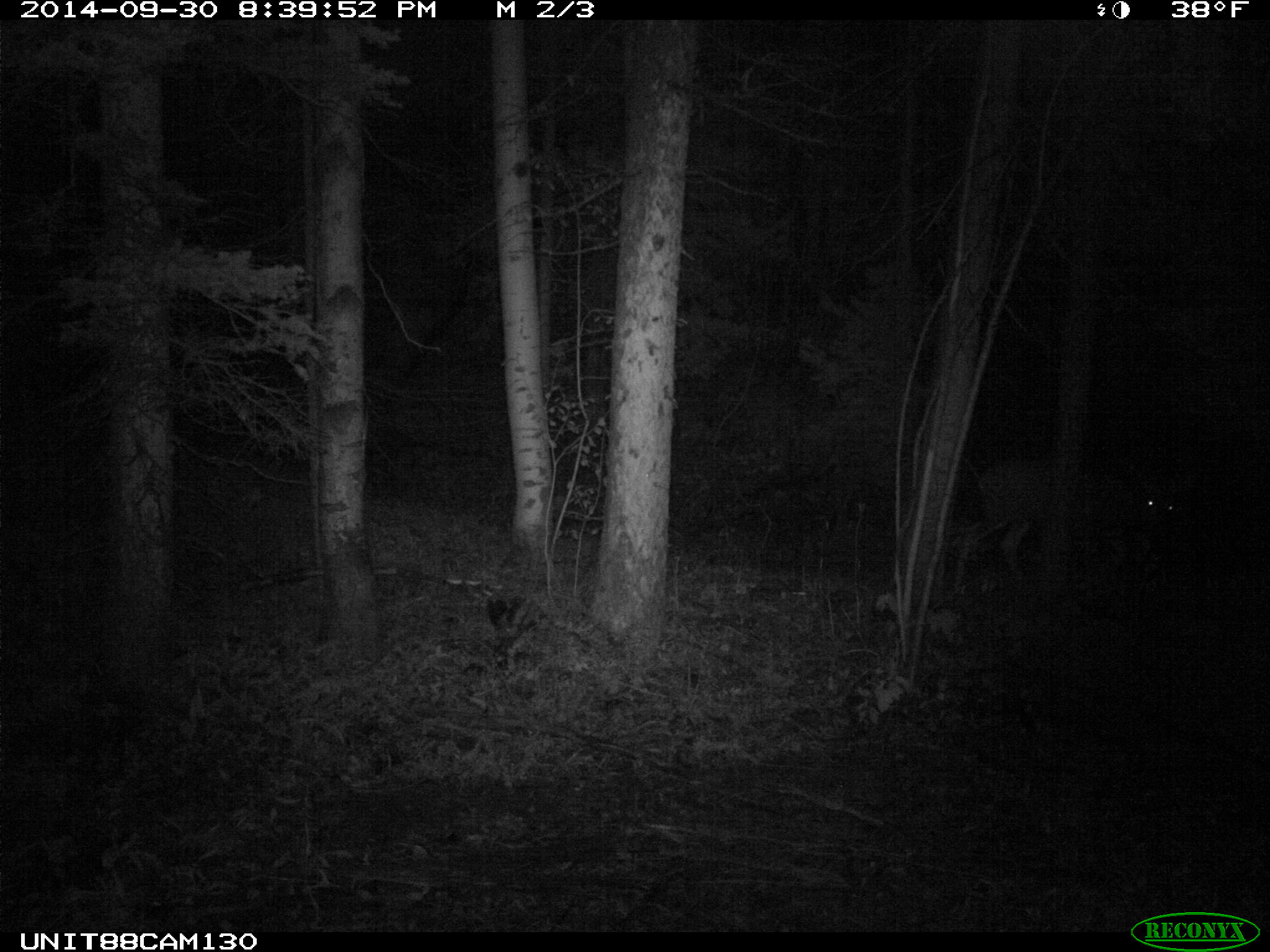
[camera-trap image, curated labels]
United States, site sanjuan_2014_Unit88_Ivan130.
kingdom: Animalia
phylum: Chordata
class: Mammalia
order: Artiodactyla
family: Cervidae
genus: Odocoileus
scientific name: Odocoileus hemionus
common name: mule deer